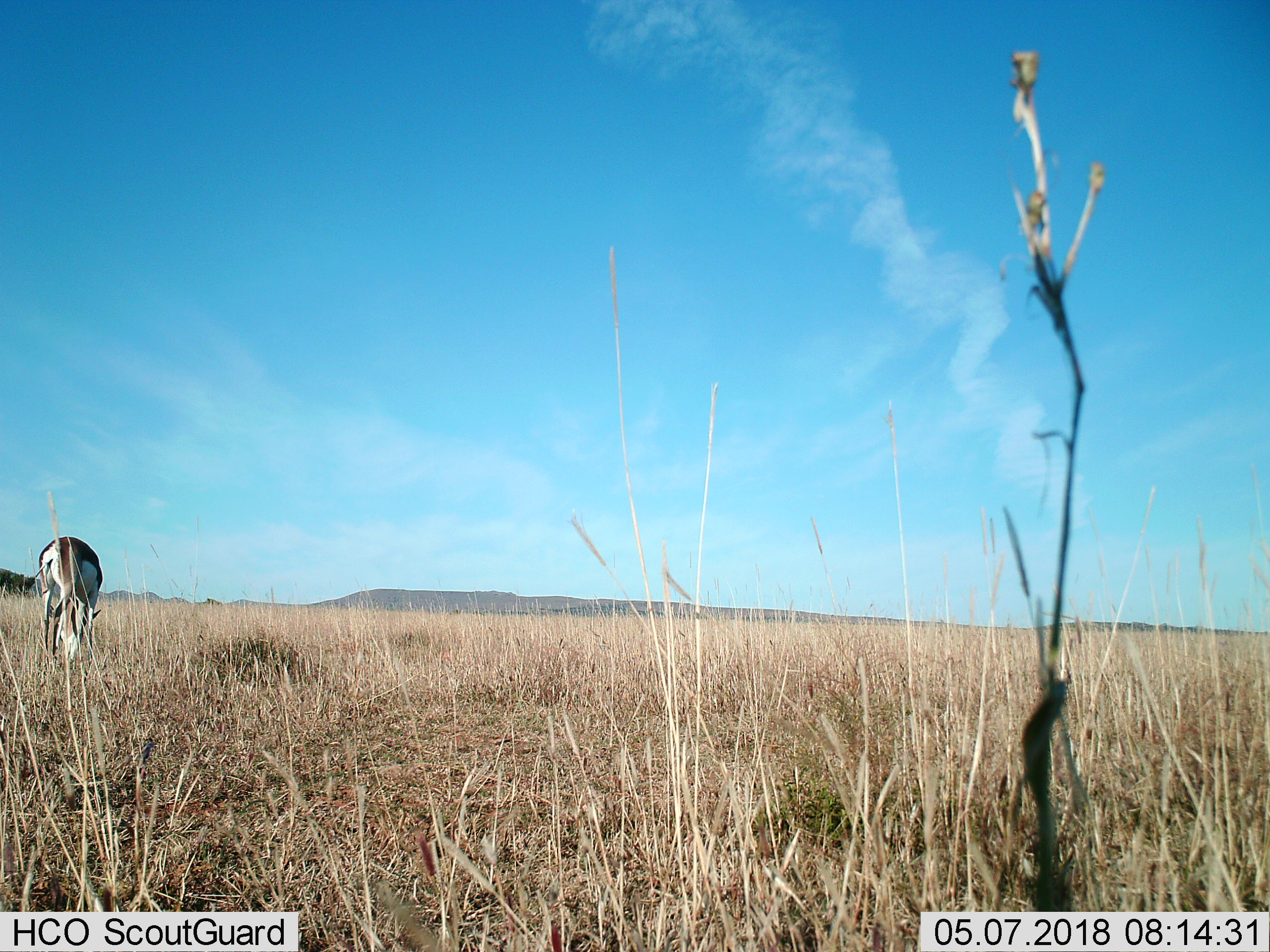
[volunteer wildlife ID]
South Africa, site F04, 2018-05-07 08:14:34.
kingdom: Animalia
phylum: Chordata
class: Mammalia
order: Artiodactyla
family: Bovidae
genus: Antidorcas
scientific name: Antidorcas marsupialis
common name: springbok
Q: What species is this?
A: Springbok (Antidorcas marsupialis).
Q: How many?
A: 1.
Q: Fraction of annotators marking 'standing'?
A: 11%.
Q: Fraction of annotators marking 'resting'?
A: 0%.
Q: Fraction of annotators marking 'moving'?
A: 11%.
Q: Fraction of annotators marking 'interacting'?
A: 0%.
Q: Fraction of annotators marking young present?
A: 0%.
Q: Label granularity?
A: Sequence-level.